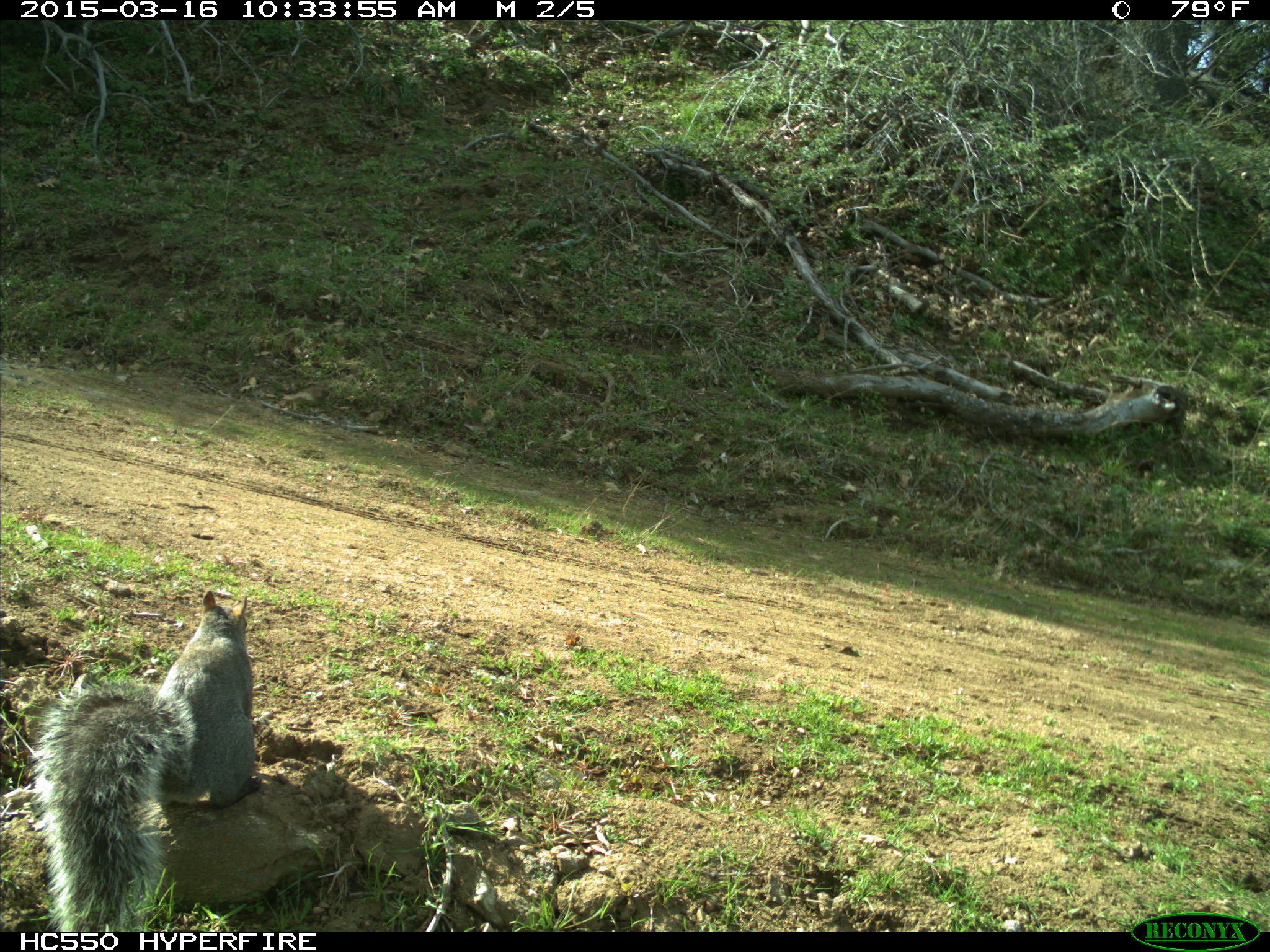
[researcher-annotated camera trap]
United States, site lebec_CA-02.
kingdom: Animalia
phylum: Chordata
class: Mammalia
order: Rodentia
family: Sciuridae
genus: Sciurus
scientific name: Sciurus carolinensis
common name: eastern gray squirrel